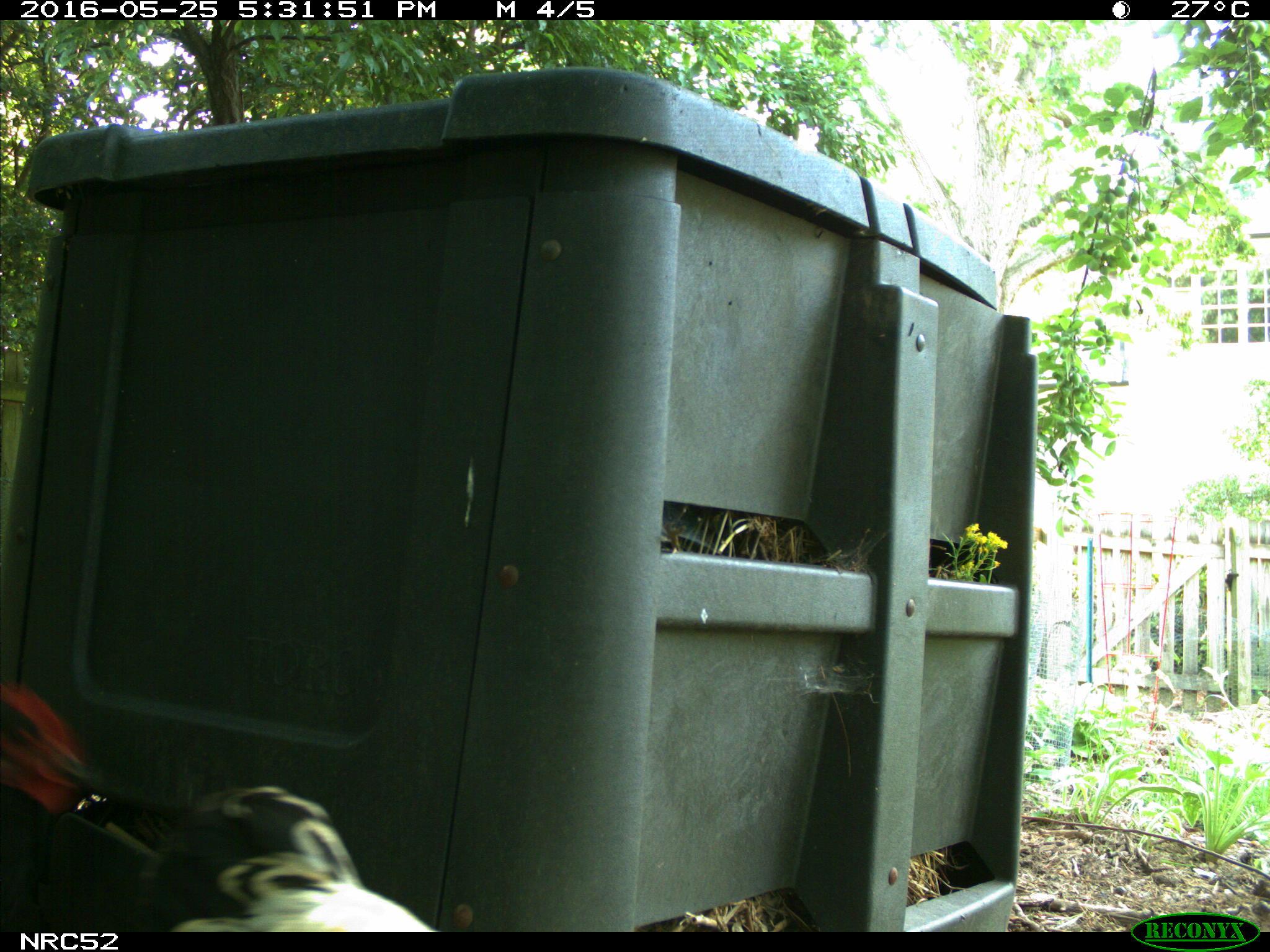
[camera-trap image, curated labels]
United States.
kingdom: Animalia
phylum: Chordata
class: Aves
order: Galliformes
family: Phasianidae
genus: Gallus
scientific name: Gallus gallus domesticus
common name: domestic chicken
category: Chicken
Chicken (domestic chicken) (Gallus gallus domesticus).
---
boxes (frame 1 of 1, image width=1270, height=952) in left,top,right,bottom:
Chicken: 113,776,508,932; 0,680,101,908